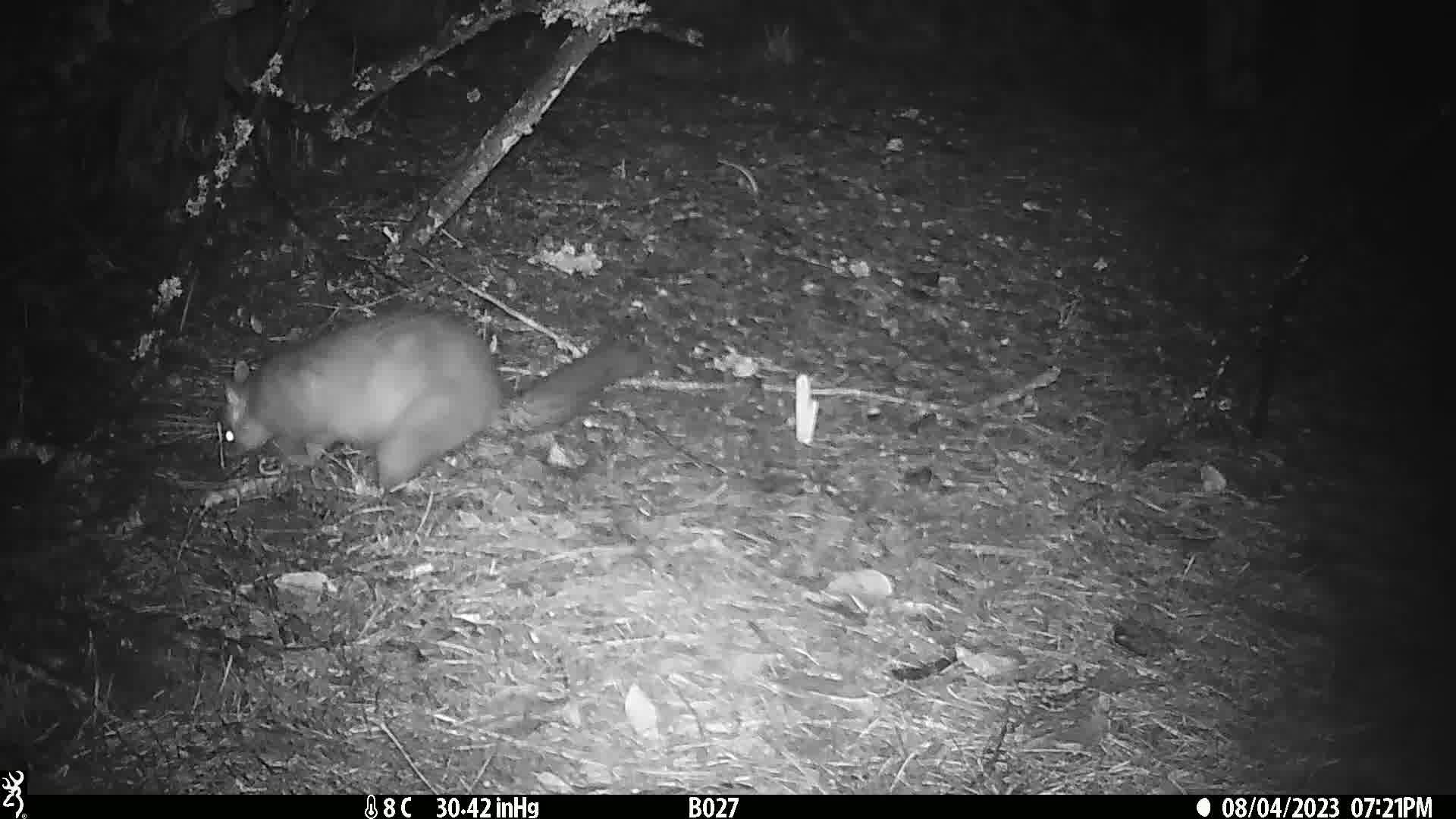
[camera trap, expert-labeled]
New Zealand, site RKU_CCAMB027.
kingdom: Animalia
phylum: Chordata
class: Mammalia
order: Diprotodontia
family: Phalangeridae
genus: Trichosurus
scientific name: Trichosurus vulpecula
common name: common brushtail possum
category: possum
Possum (common brushtail possum) (Trichosurus vulpecula).